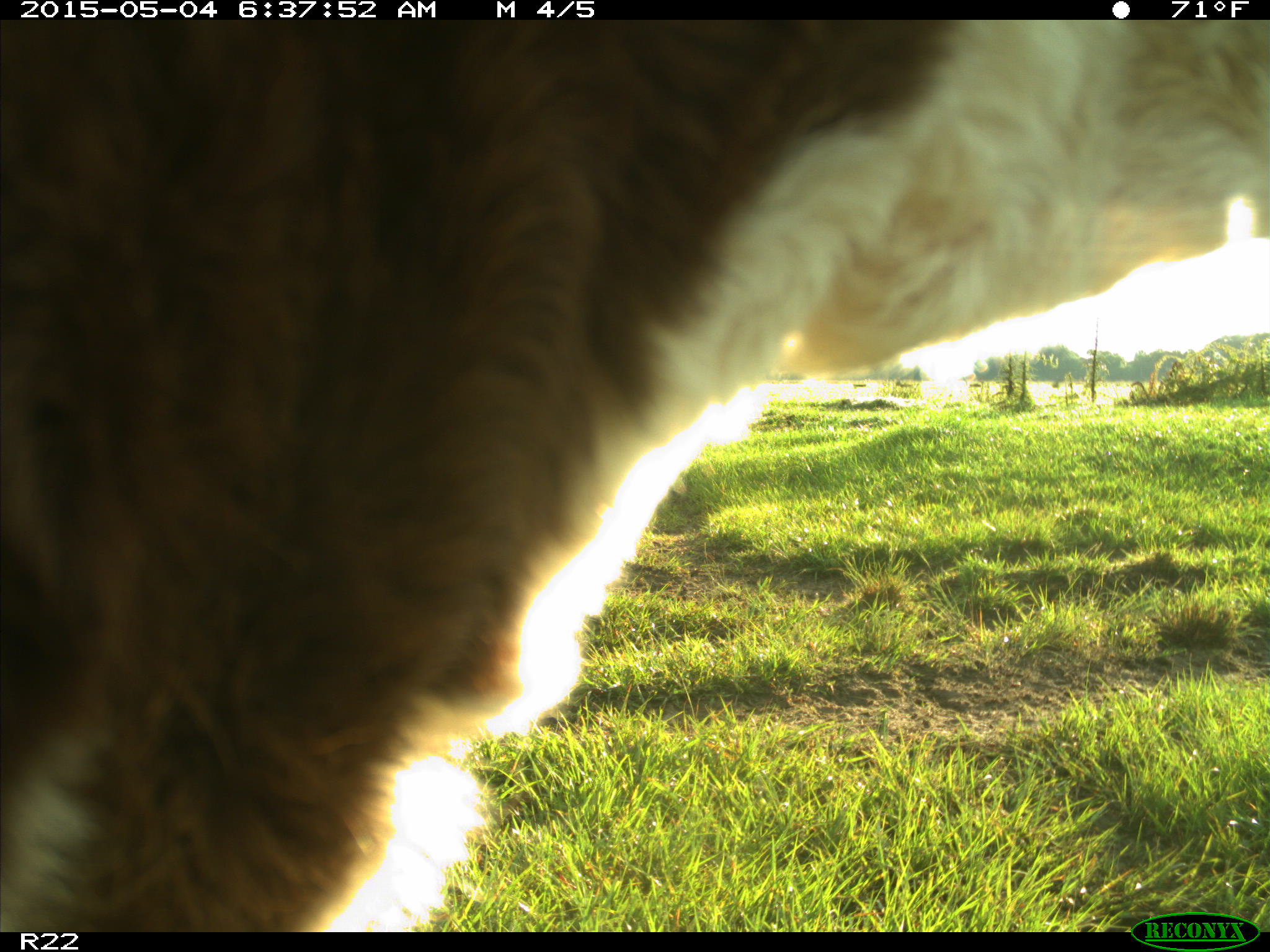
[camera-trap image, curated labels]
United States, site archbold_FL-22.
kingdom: Animalia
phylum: Chordata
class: Mammalia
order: Artiodactyla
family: Bovidae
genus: Bos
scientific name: Bos taurus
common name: domestic cow